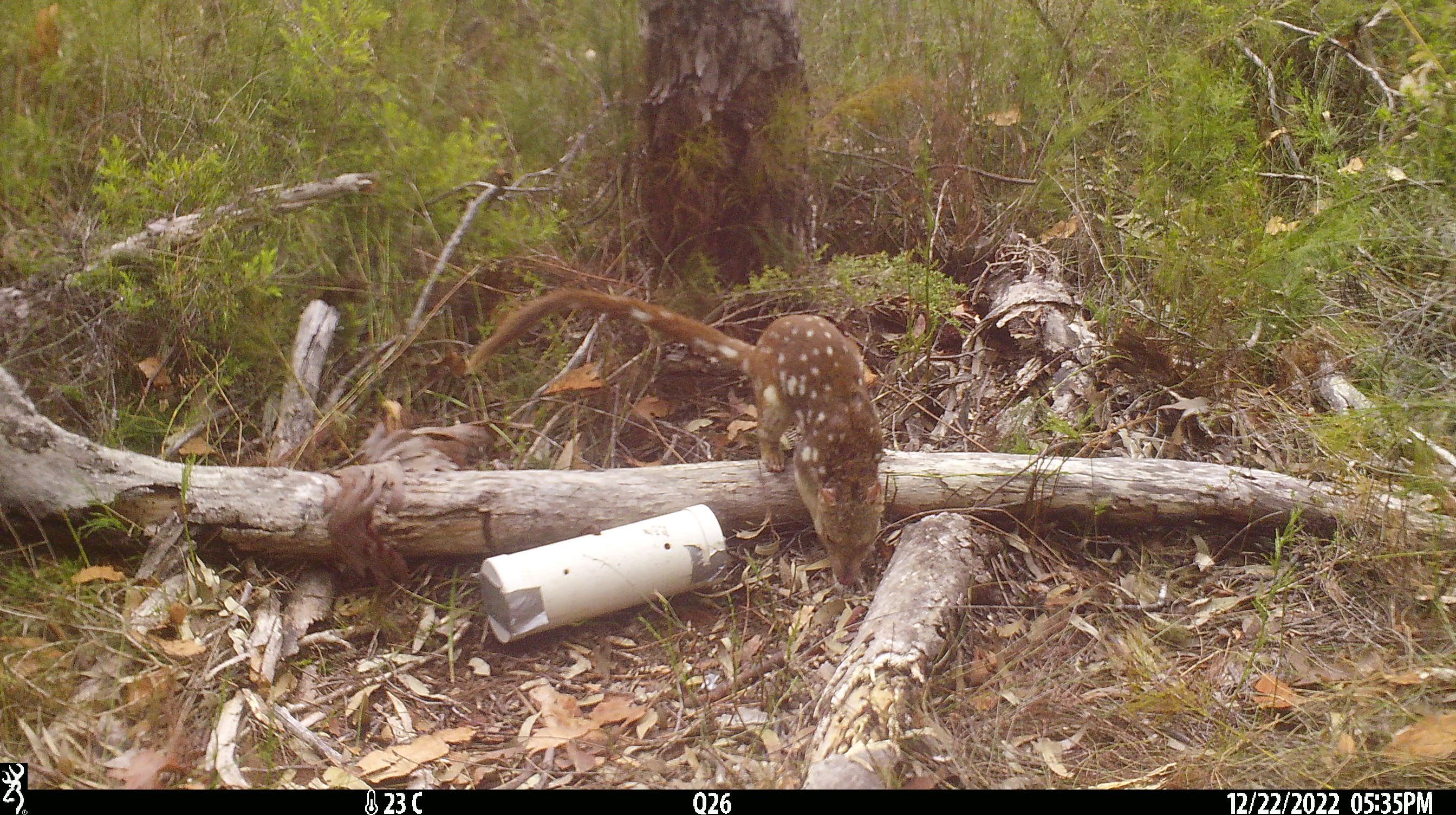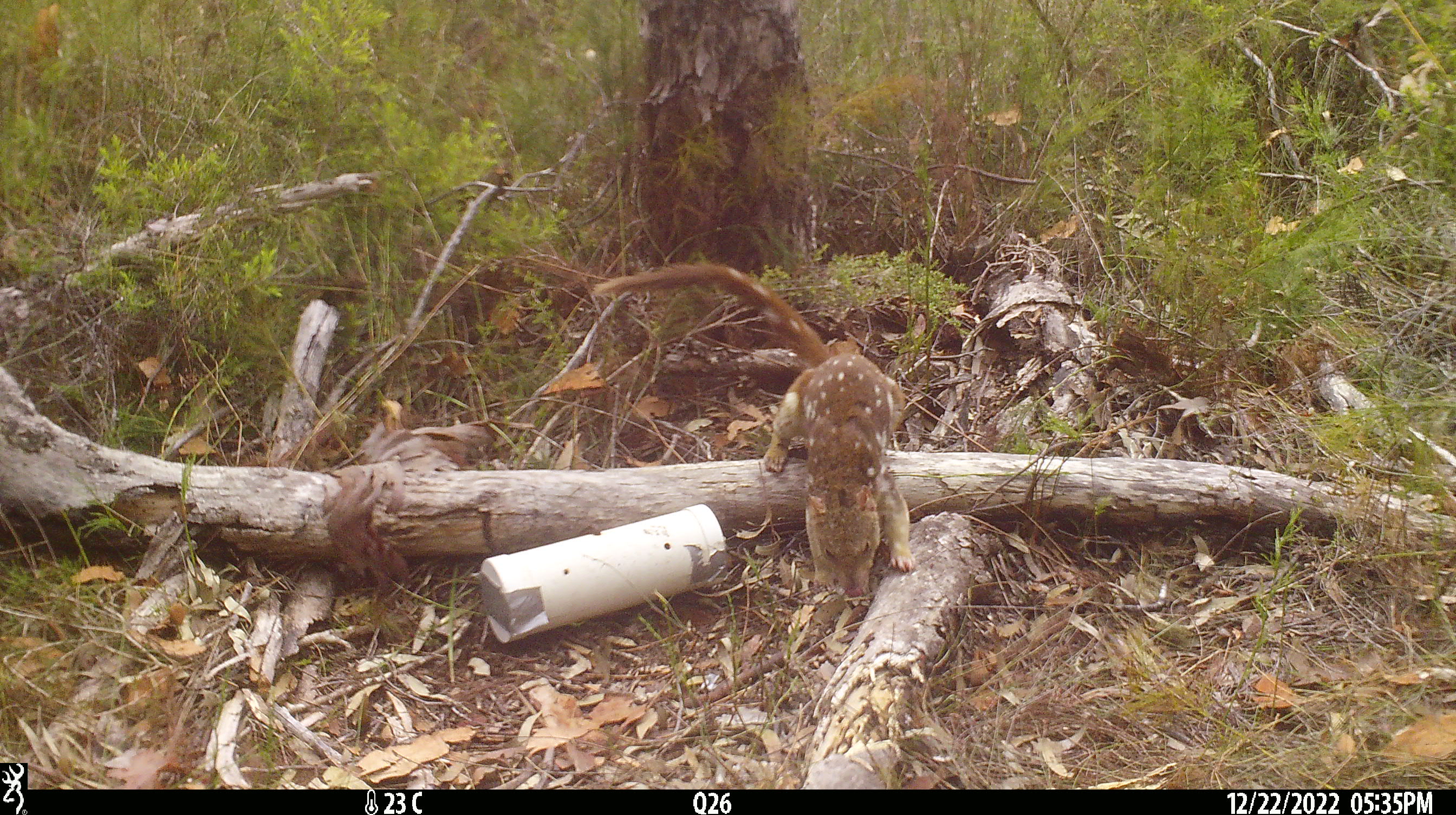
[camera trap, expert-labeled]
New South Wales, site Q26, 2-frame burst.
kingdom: Animalia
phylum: Chordata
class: Mammalia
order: Dasyuromorphia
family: Dasyuridae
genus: Dasyurus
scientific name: Dasyurus maculatus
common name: spotted-tailed quoll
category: quoll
Quoll (spotted-tailed quoll) (Dasyurus maculatus).